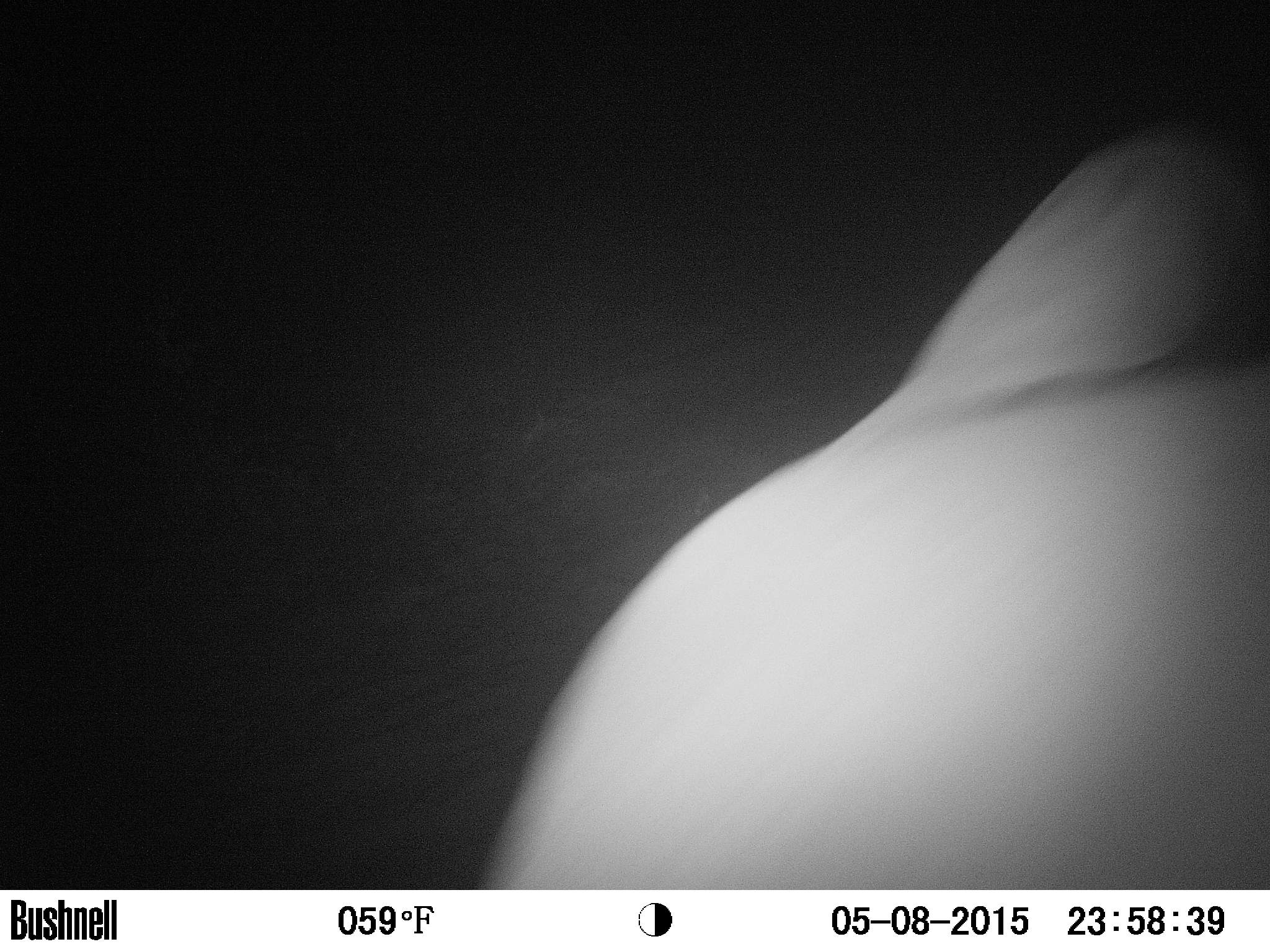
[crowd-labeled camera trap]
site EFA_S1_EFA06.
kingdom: Animalia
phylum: Chordata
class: Mammalia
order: Proboscidea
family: Elephantidae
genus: Loxodonta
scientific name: Loxodonta africana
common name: african bush elephant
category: elephant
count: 1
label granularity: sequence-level